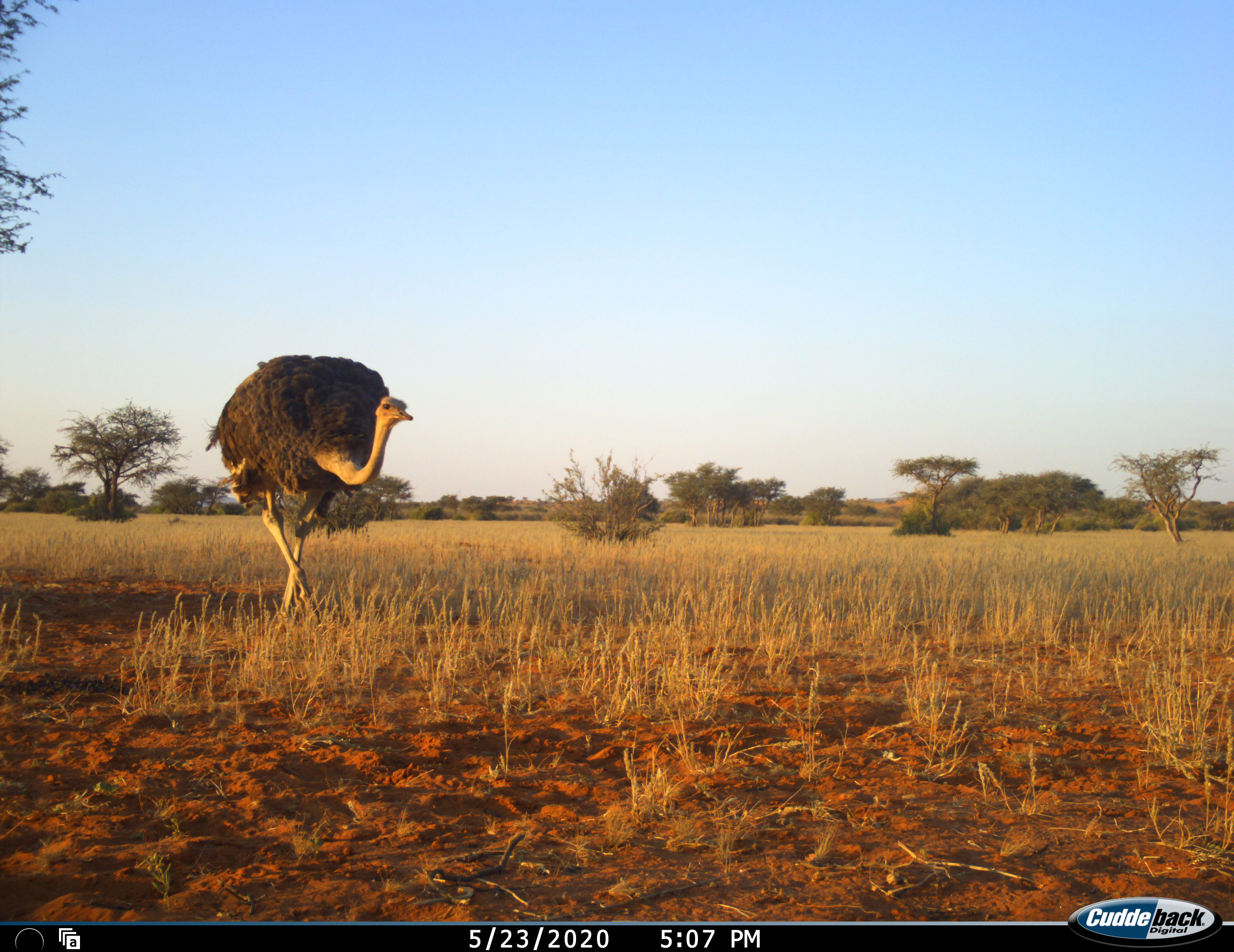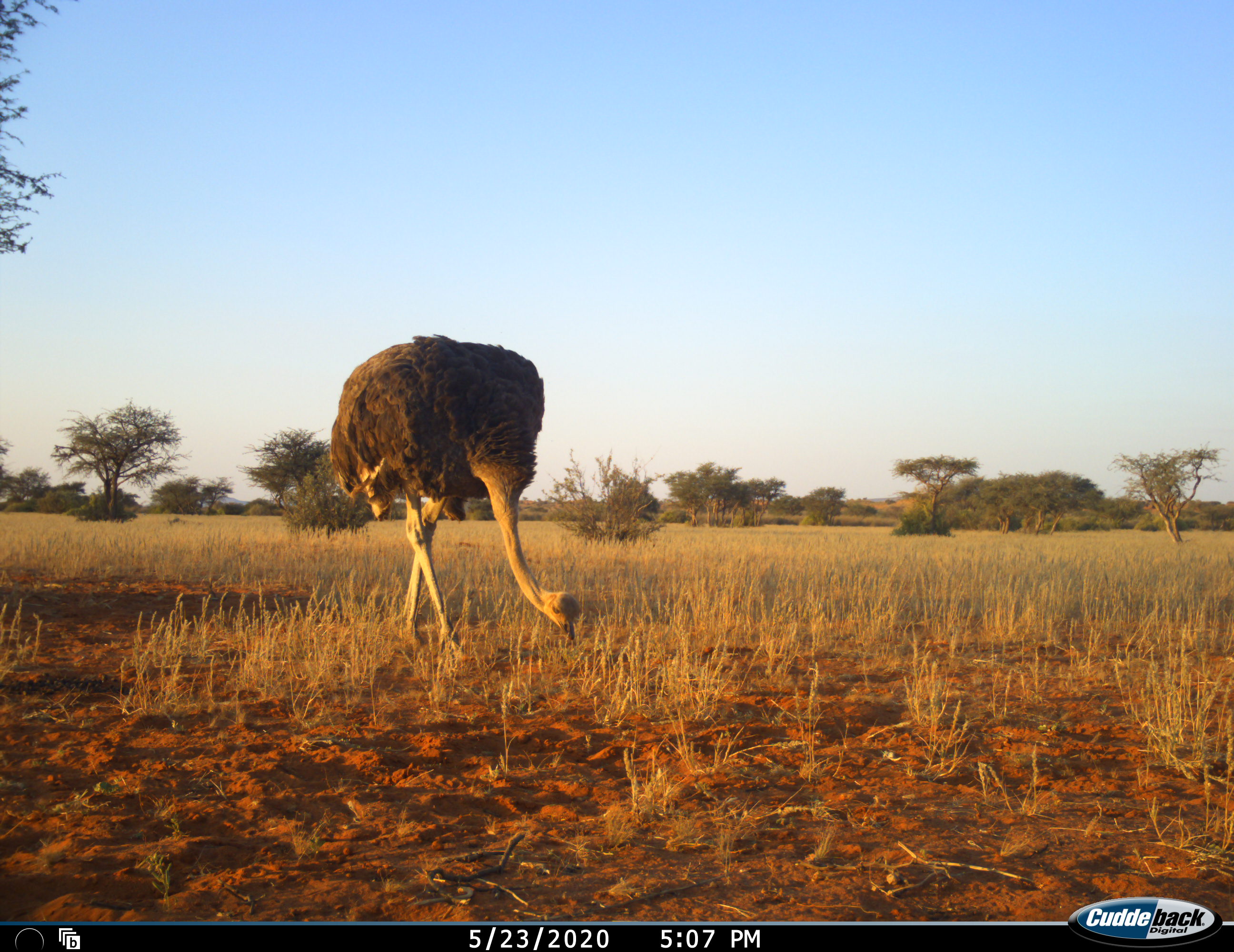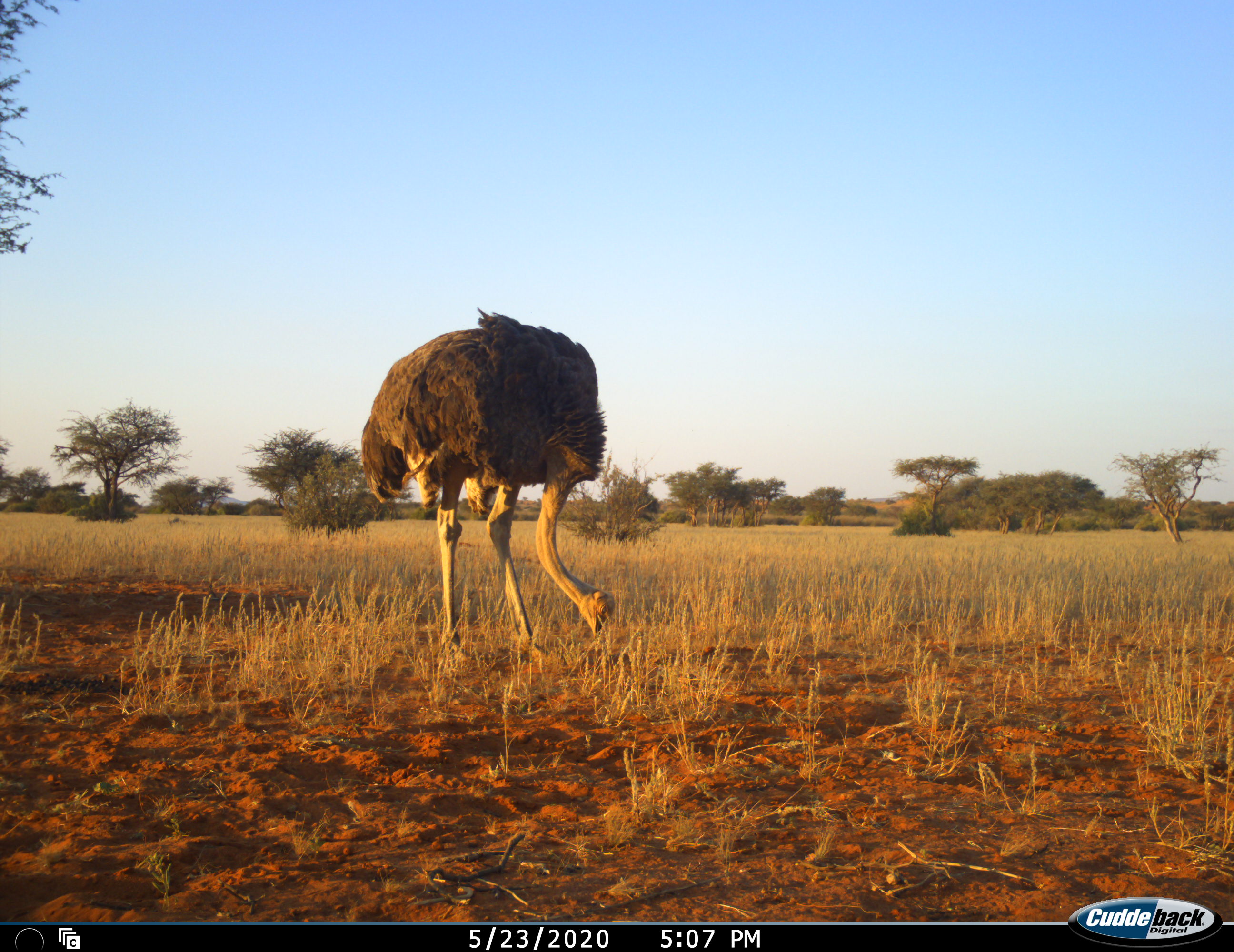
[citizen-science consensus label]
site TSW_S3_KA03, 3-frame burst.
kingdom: Animalia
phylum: Chordata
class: Aves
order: Struthioniformes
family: Struthionidae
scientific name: Struthionidae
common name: ostrich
Ostrich (Struthionidae), count 1. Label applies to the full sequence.